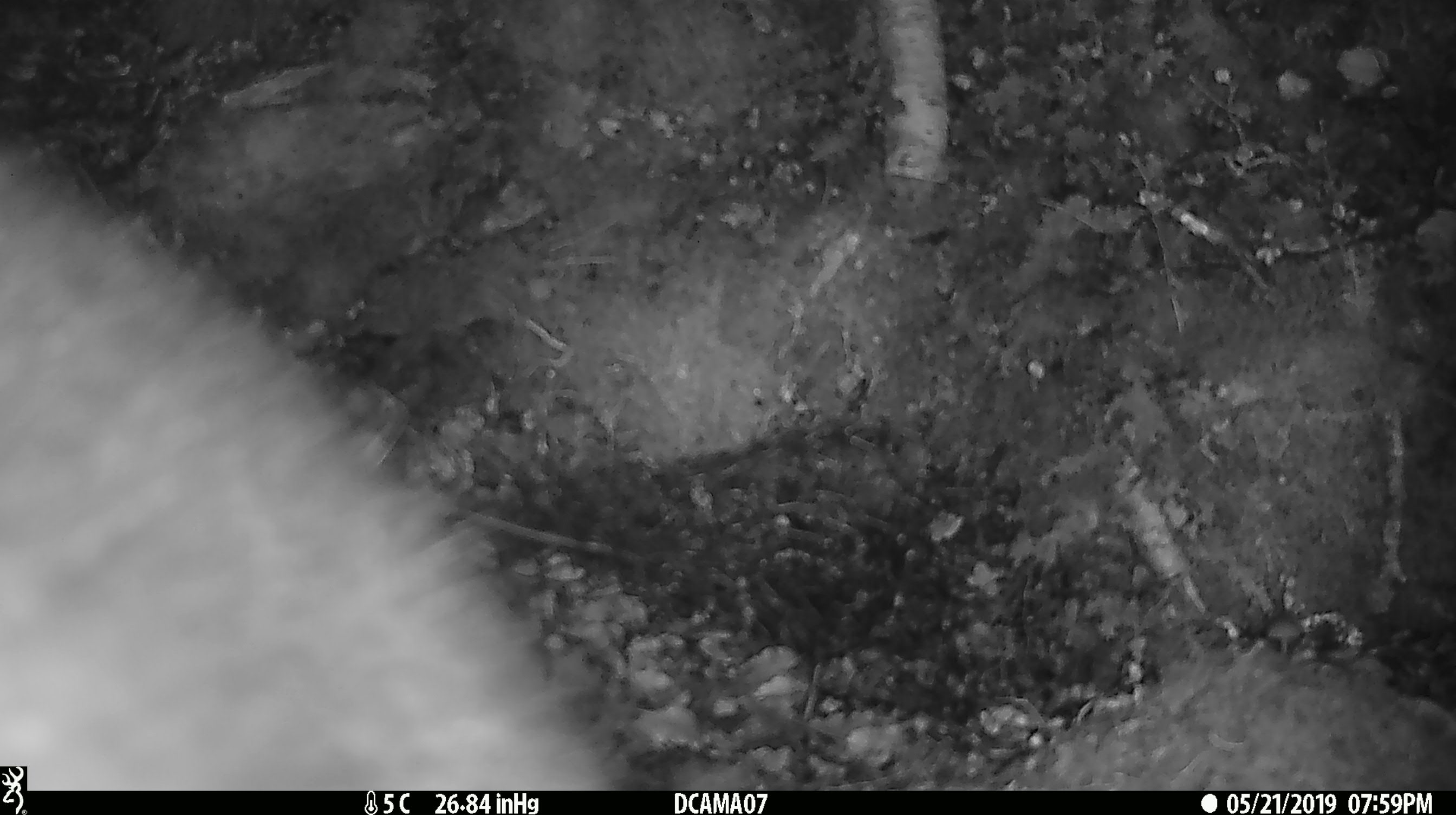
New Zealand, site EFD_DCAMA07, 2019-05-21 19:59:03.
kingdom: Animalia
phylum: Chordata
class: Mammalia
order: Diprotodontia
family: Phalangeridae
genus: Trichosurus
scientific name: Trichosurus vulpecula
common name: common brushtail possum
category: possum